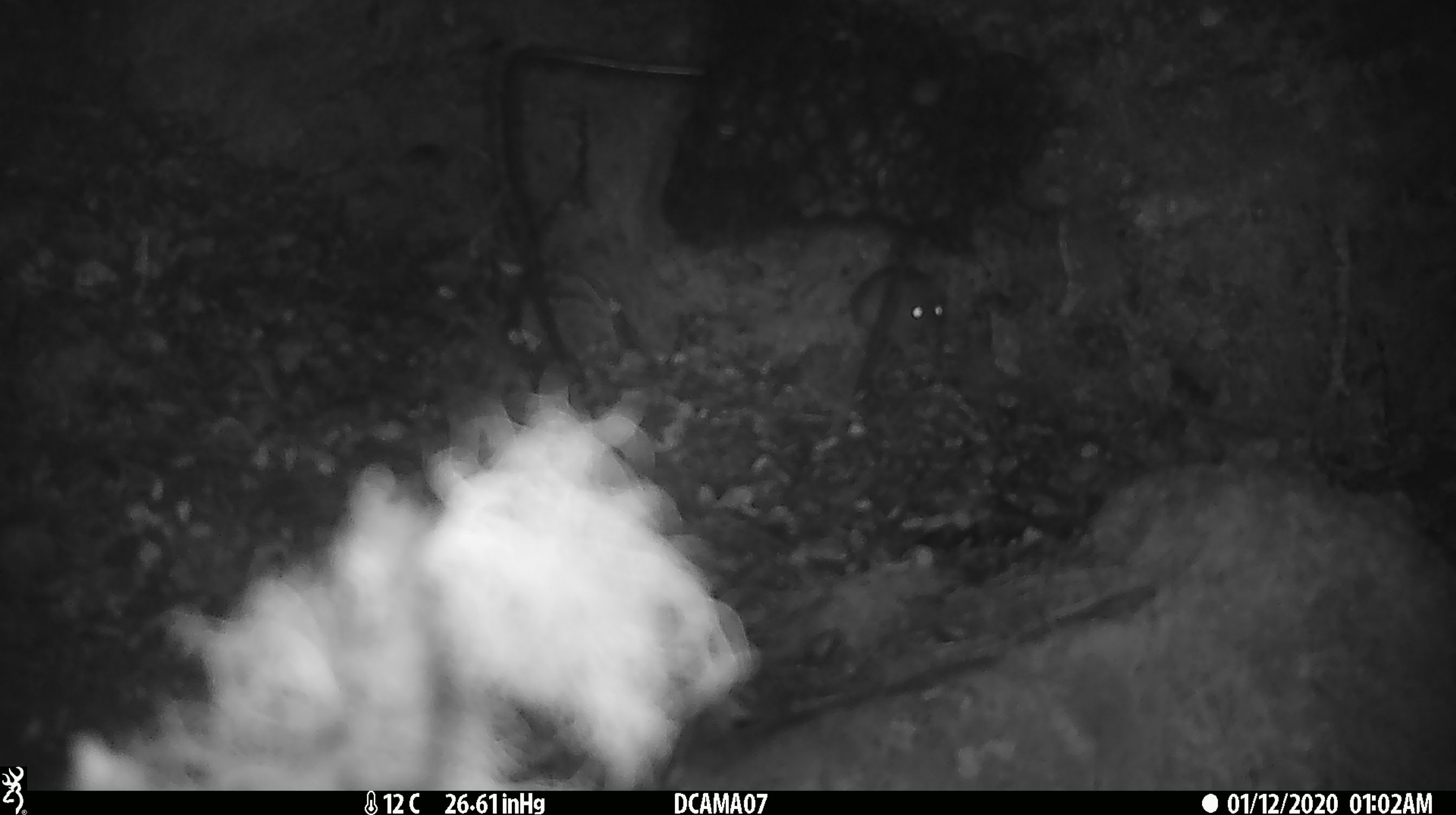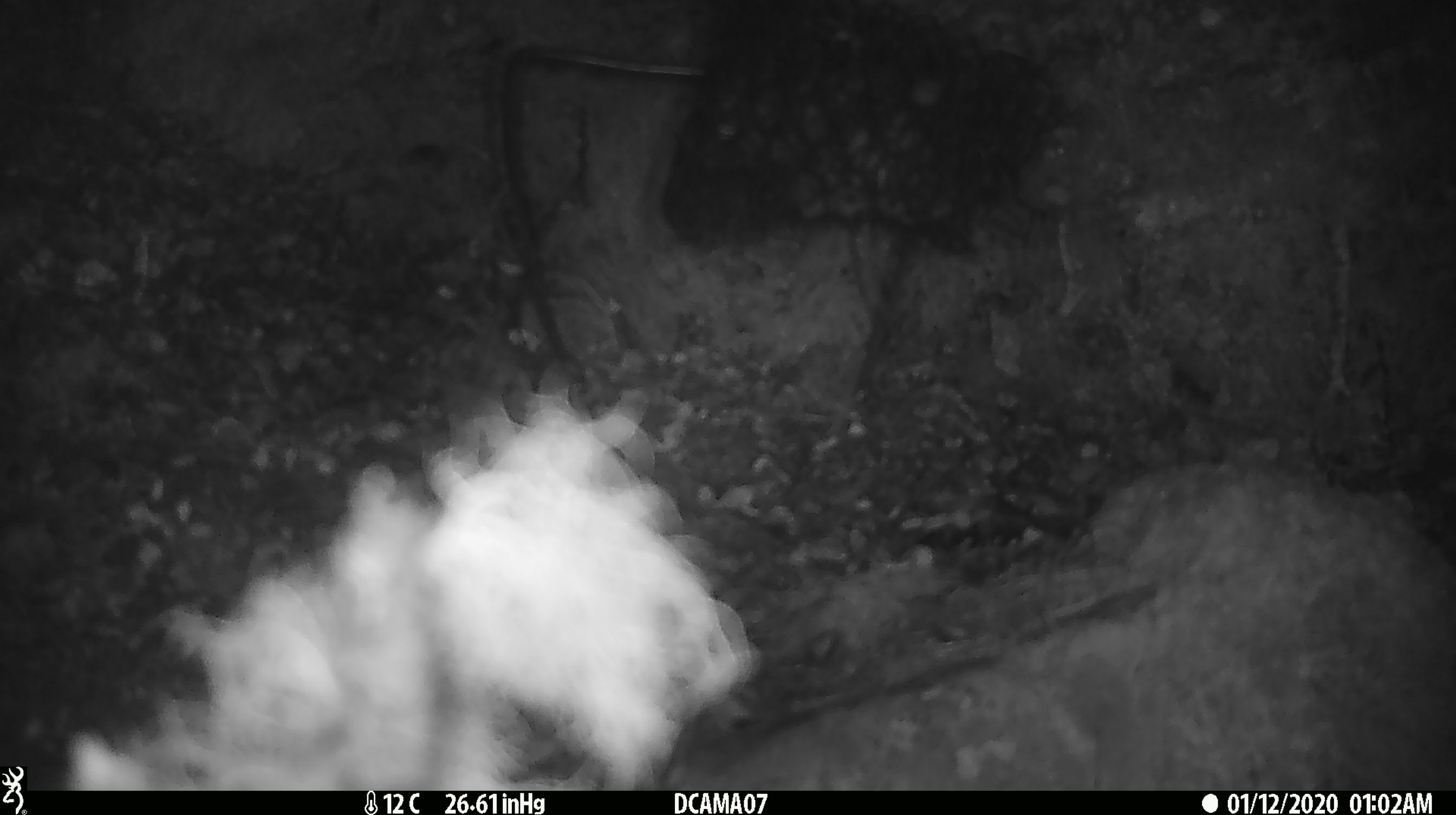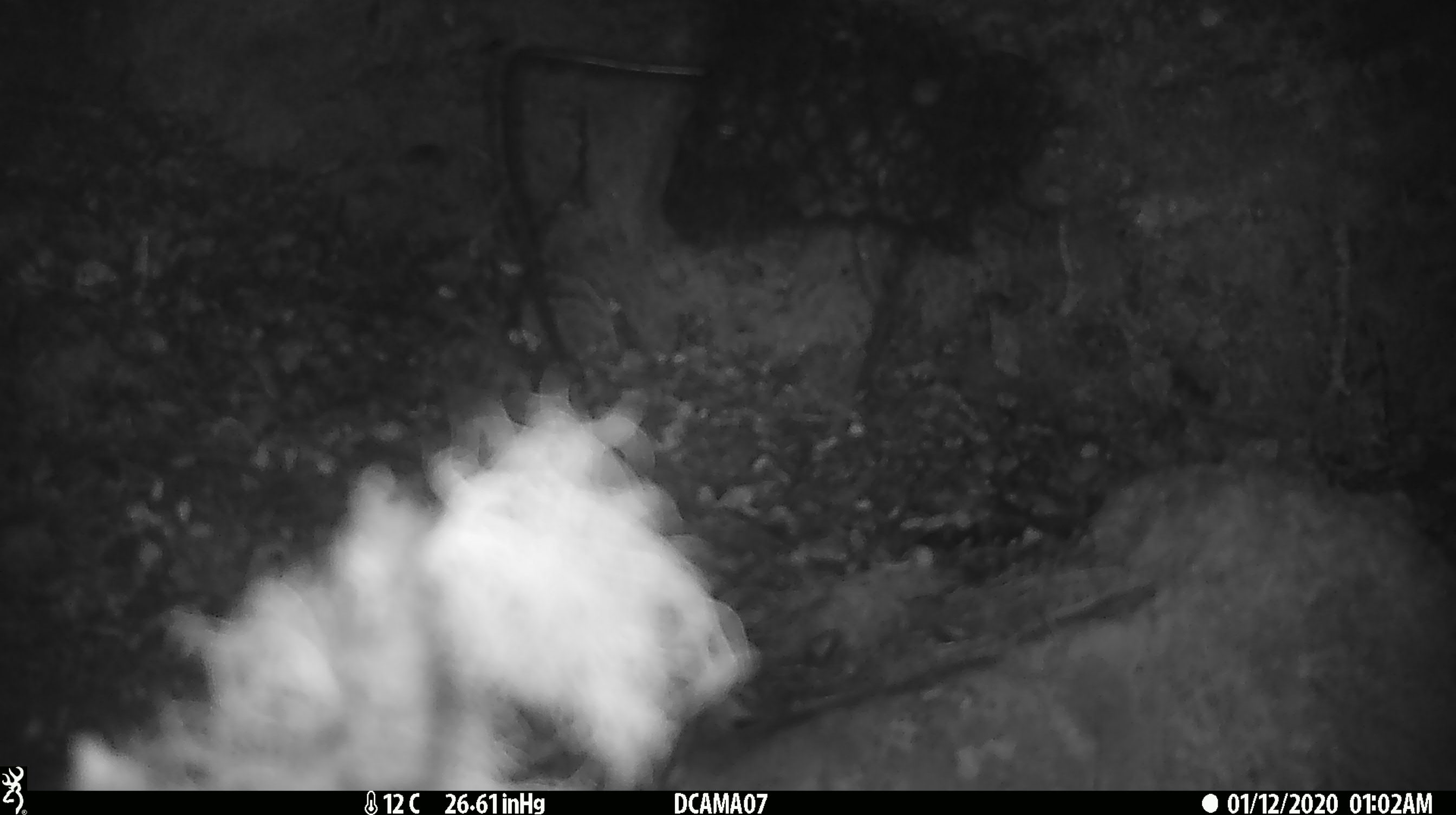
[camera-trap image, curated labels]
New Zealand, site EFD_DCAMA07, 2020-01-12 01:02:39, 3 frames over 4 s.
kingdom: Animalia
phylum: Chordata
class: Mammalia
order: Rodentia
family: Muridae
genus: Mus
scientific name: Mus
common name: mouse